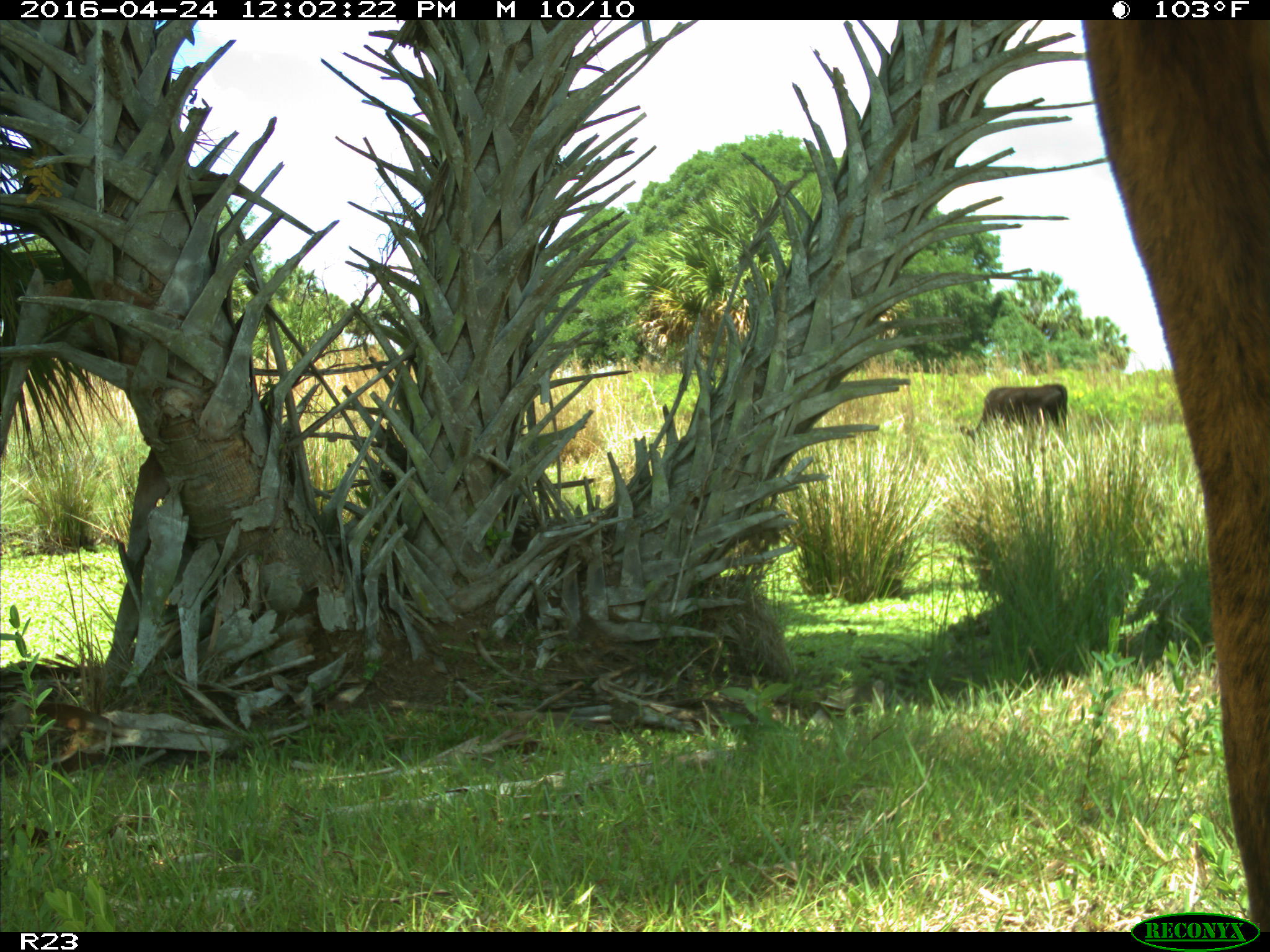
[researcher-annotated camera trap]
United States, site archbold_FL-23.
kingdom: Animalia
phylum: Chordata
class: Mammalia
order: Artiodactyla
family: Bovidae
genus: Bos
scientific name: Bos taurus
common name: domestic cow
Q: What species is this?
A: Bos taurus (domestic cow).